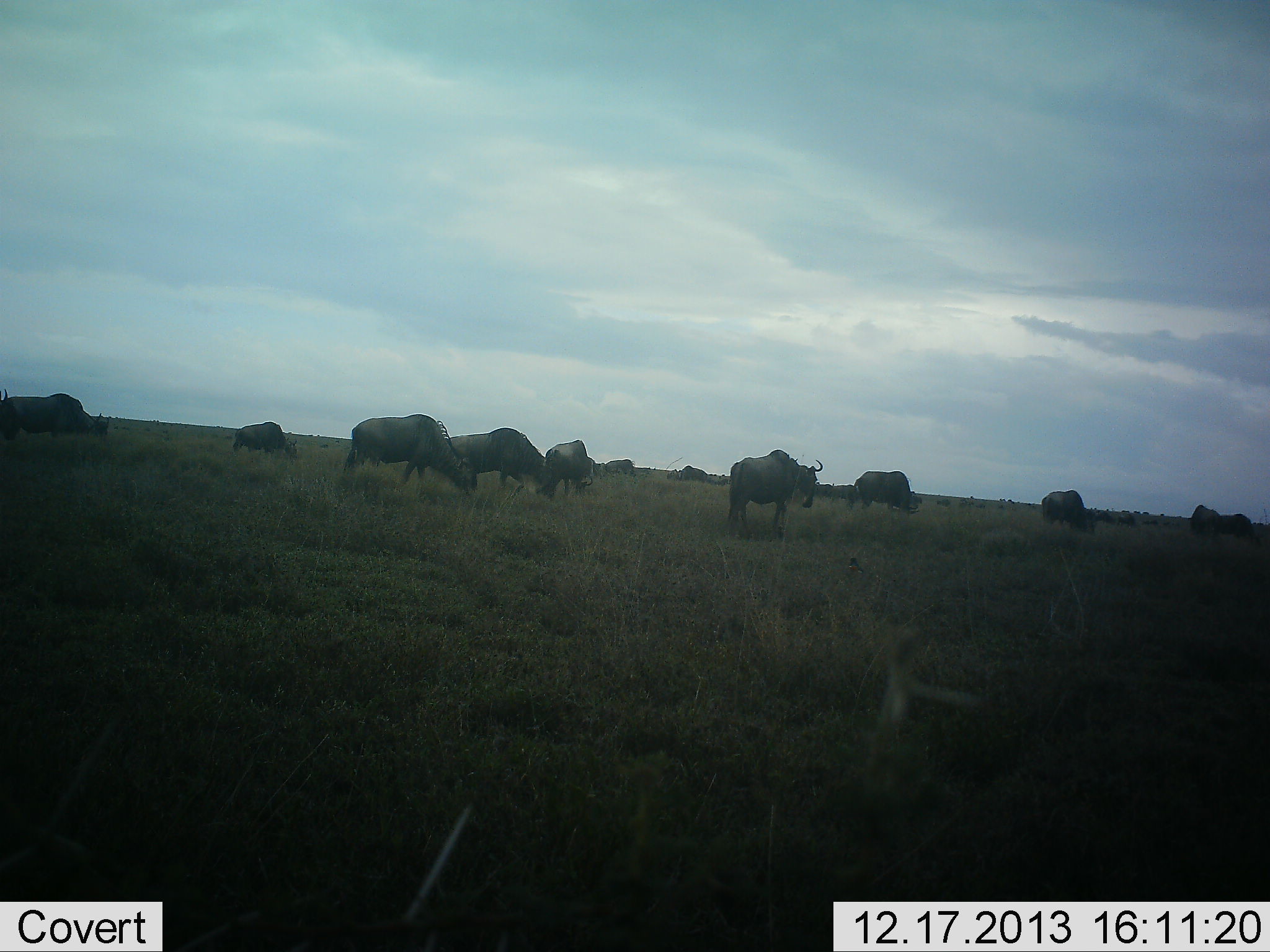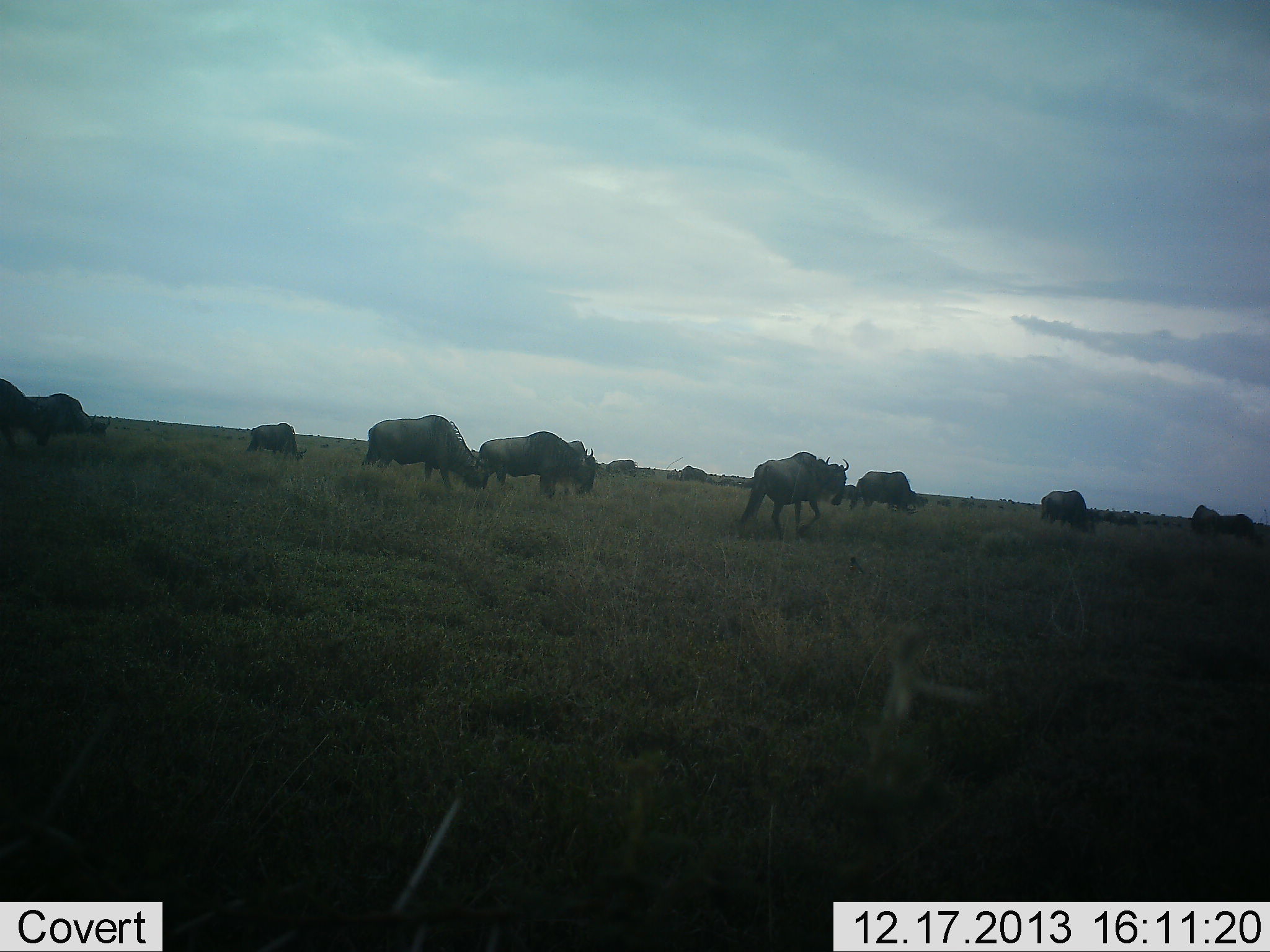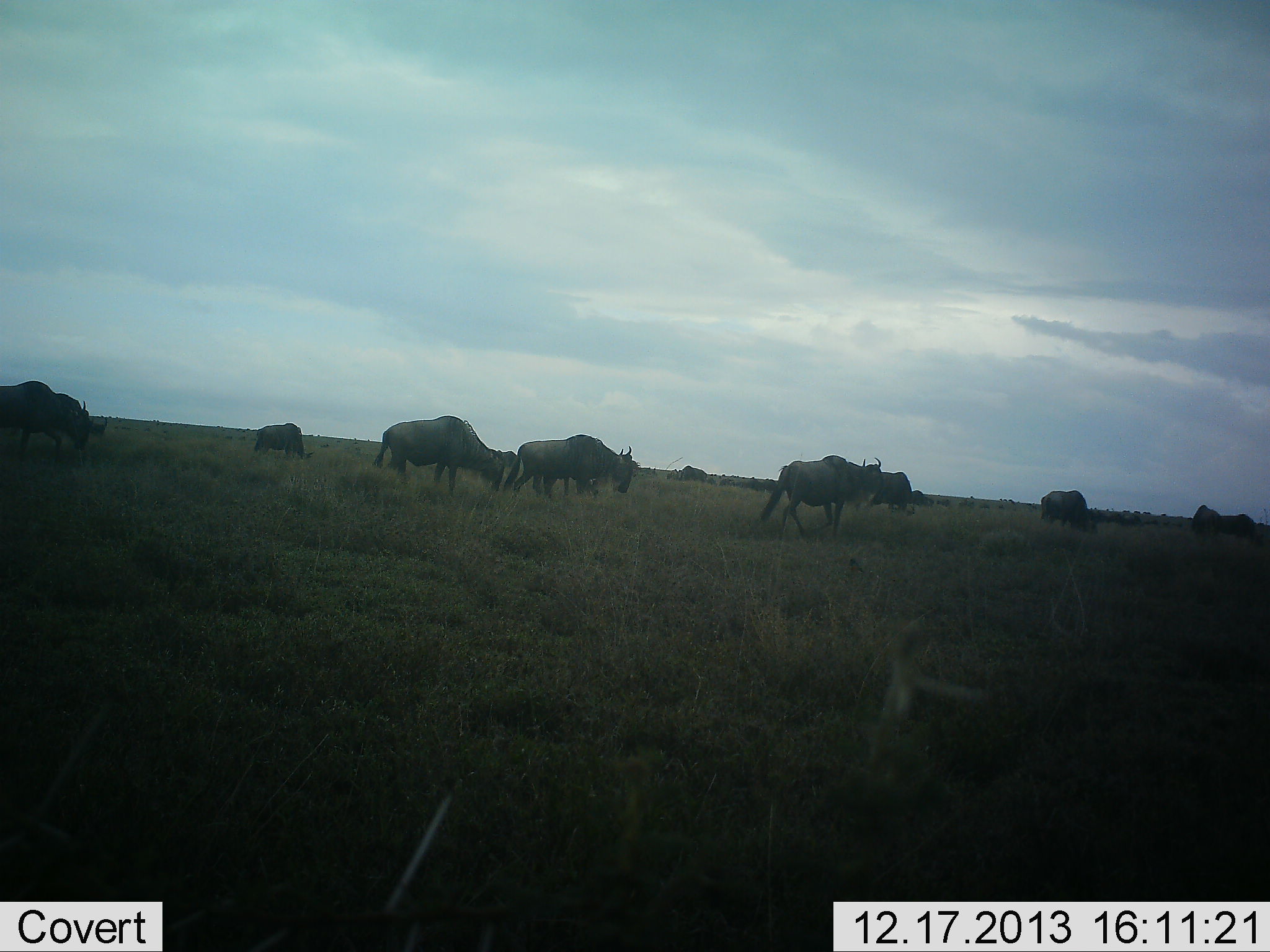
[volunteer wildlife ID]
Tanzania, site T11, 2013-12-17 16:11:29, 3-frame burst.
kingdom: Animalia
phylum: Chordata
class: Mammalia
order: Artiodactyla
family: Bovidae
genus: Connochaetes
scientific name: Connochaetes taurinus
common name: blue wildebeest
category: wildebeest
Wildebeest (blue wildebeest) (Connochaetes taurinus), count 11-50. Behavior (volunteer vote fractions): standing 50%, resting 10%, moving 80%, interacting 0%. Young present (vote fraction): 0%. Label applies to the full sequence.